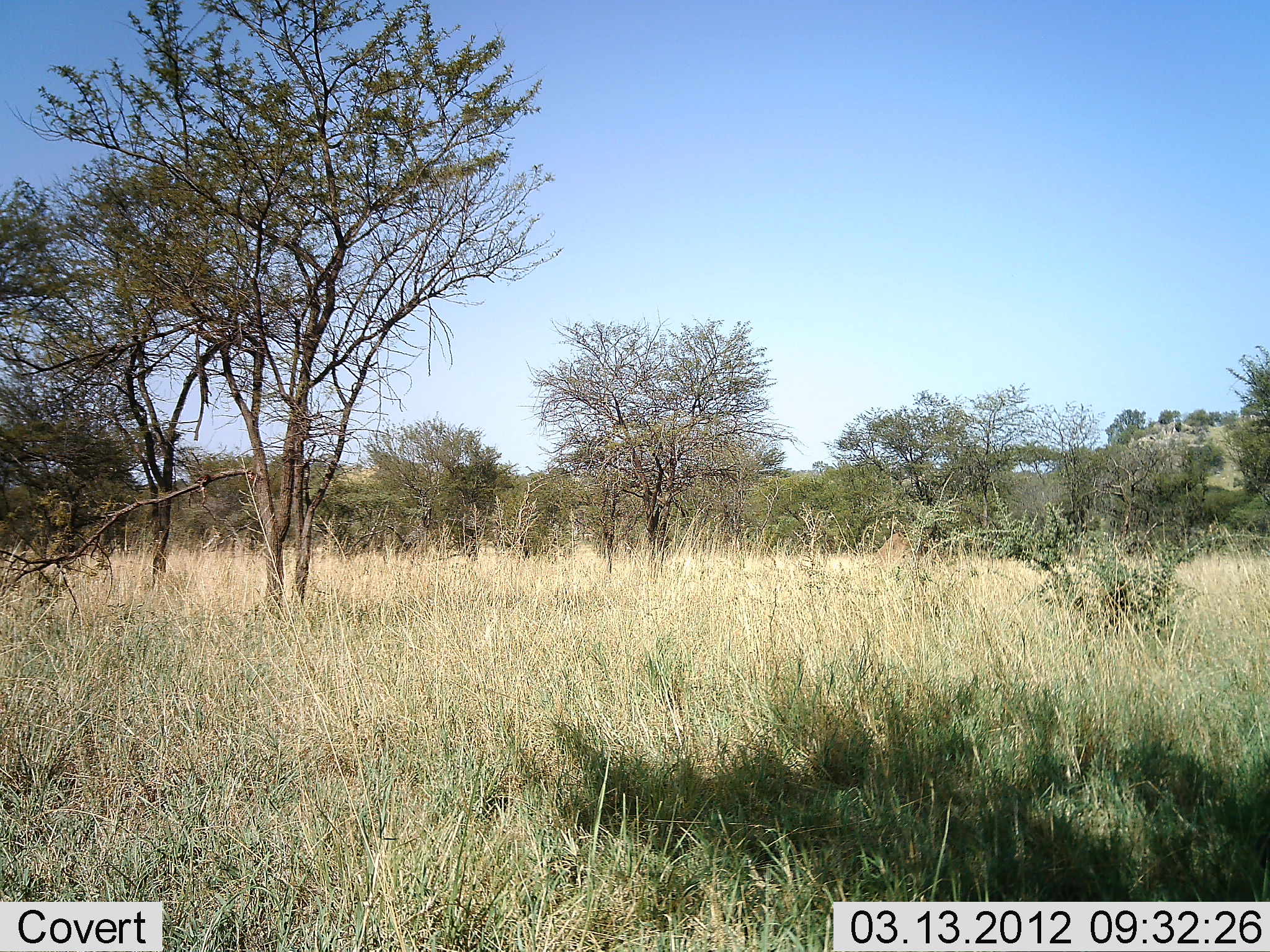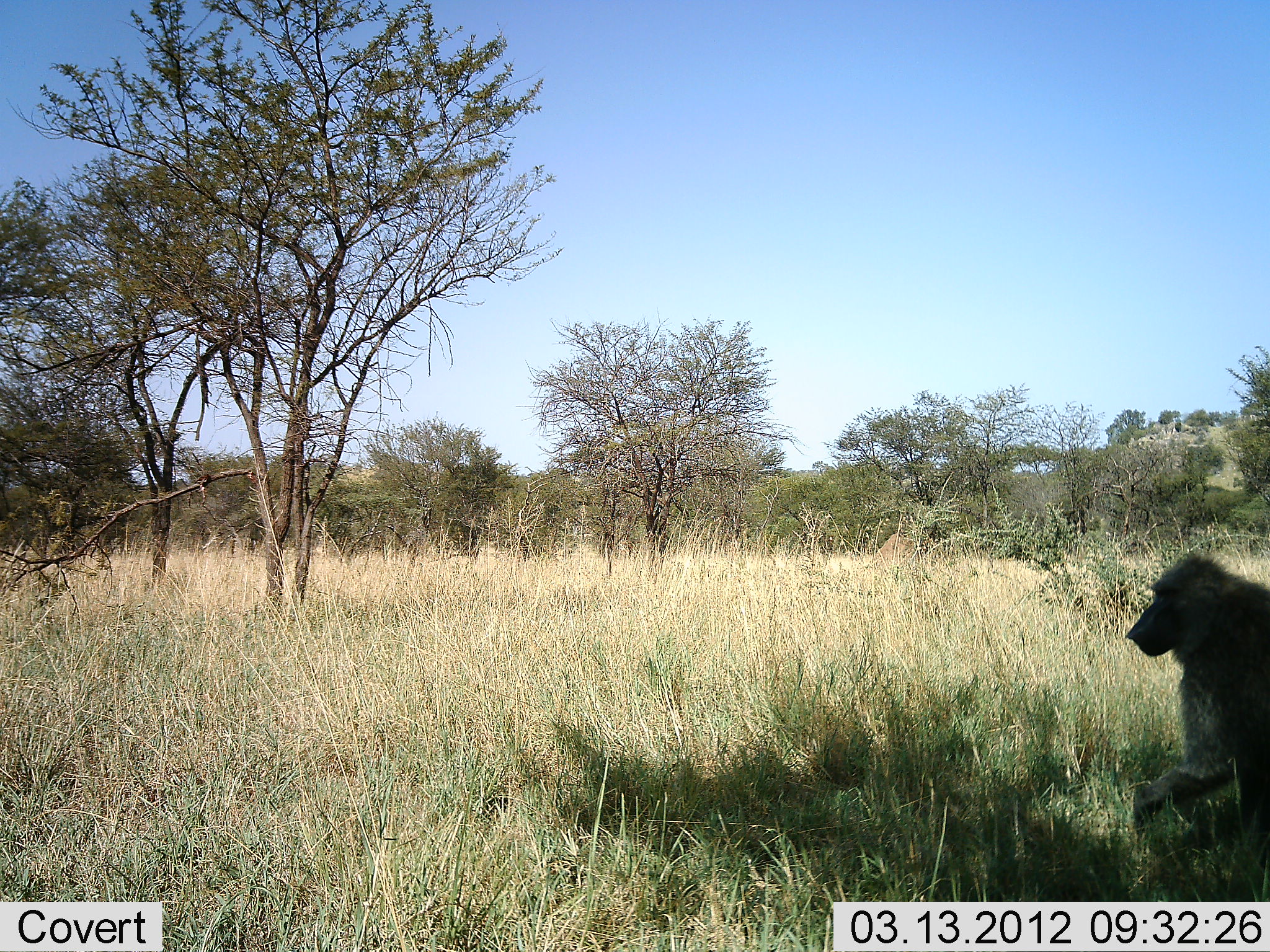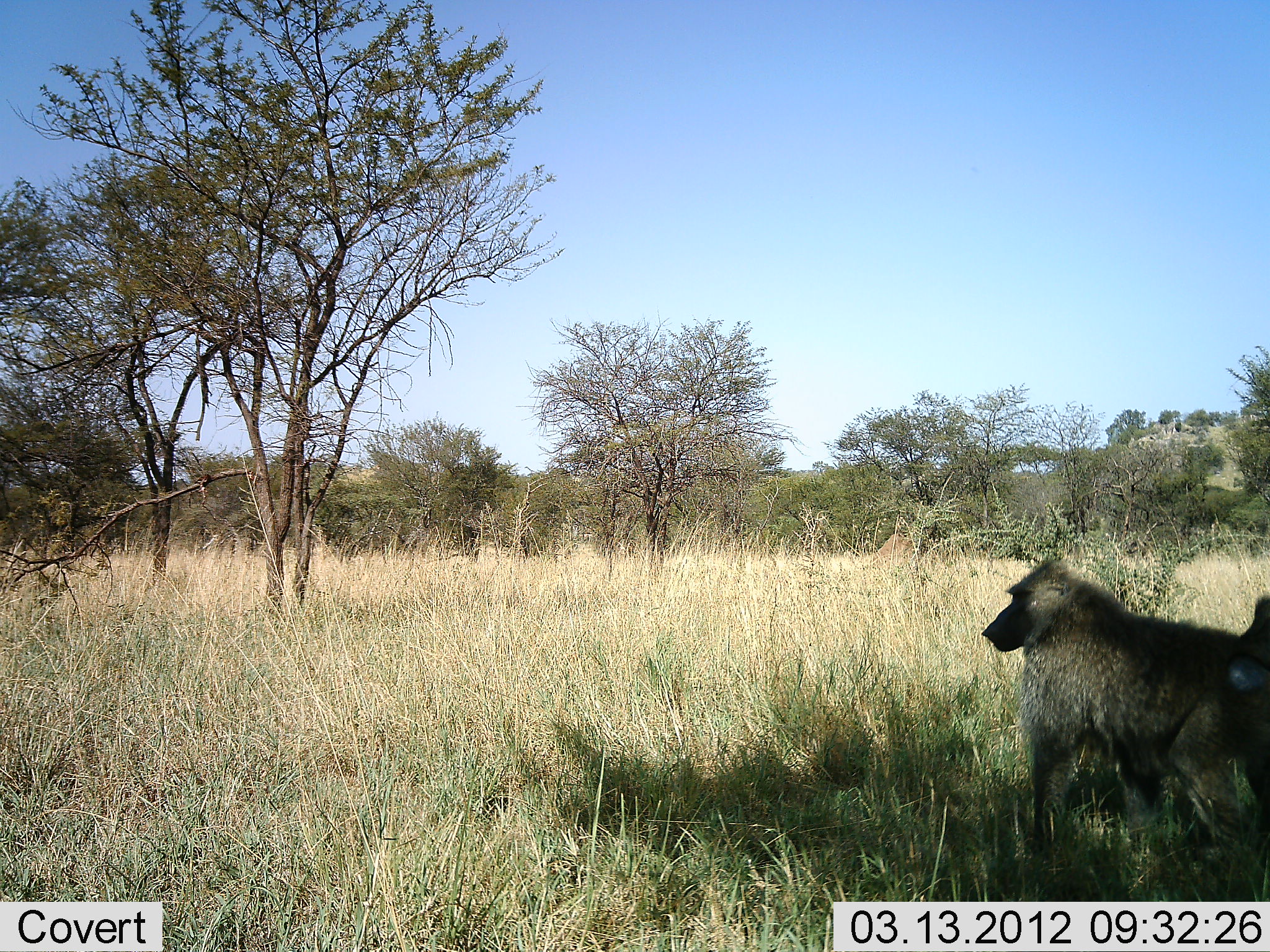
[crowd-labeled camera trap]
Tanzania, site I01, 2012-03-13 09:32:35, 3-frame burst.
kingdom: Animalia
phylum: Chordata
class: Mammalia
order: Primates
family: Cercopithecidae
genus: Papio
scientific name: Papio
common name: baboon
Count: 1.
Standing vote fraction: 4%.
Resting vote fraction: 4%.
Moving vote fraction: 92%.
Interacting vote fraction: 0%.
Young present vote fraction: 0%.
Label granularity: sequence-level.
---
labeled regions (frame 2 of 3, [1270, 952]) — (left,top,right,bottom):
animal: (1127,552,1269,866)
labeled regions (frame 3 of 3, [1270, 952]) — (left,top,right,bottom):
animal: (982,558,1268,875)